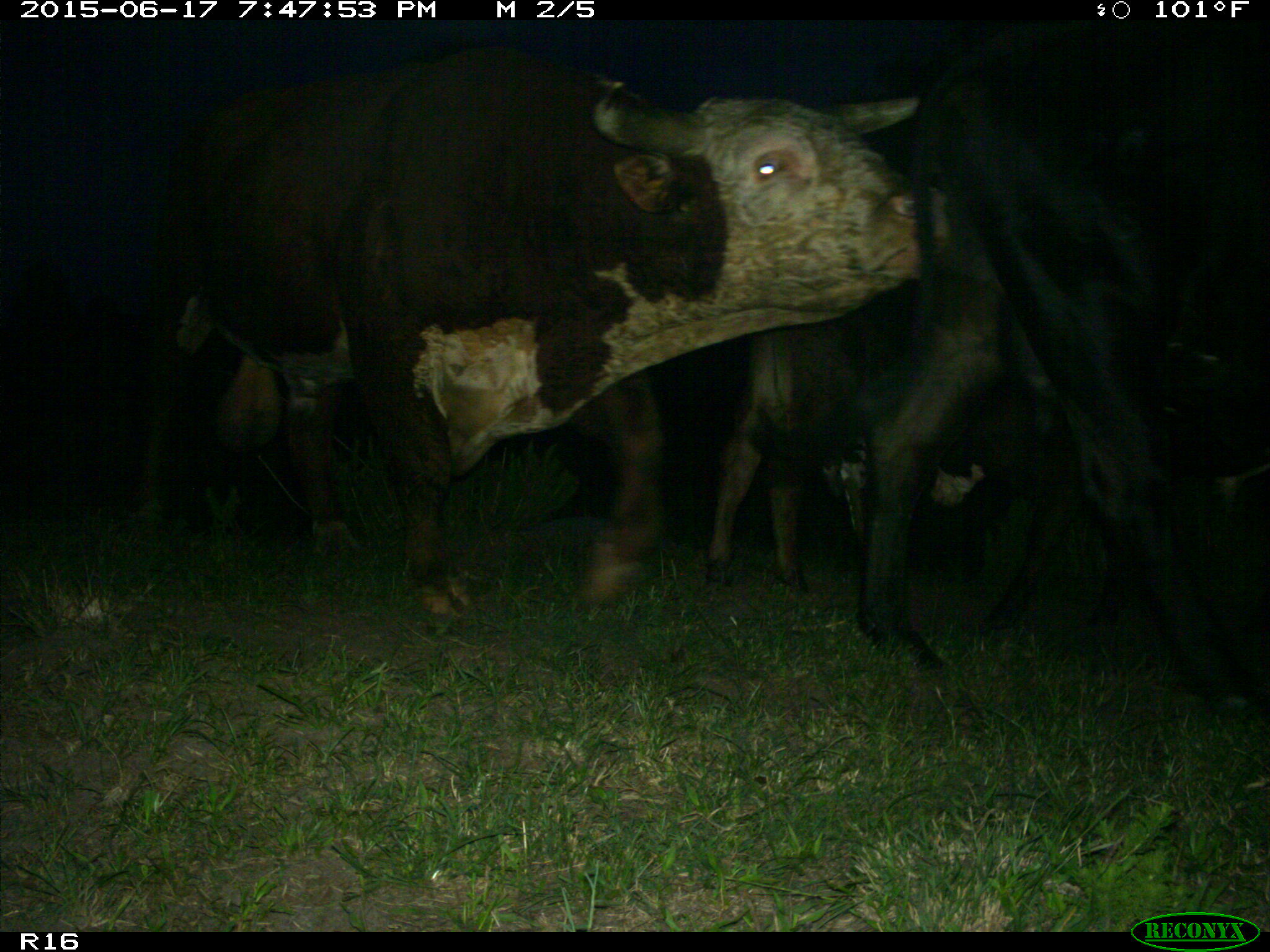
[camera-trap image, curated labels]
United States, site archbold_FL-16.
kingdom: Animalia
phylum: Chordata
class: Mammalia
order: Artiodactyla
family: Bovidae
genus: Bos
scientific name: Bos taurus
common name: domestic cow